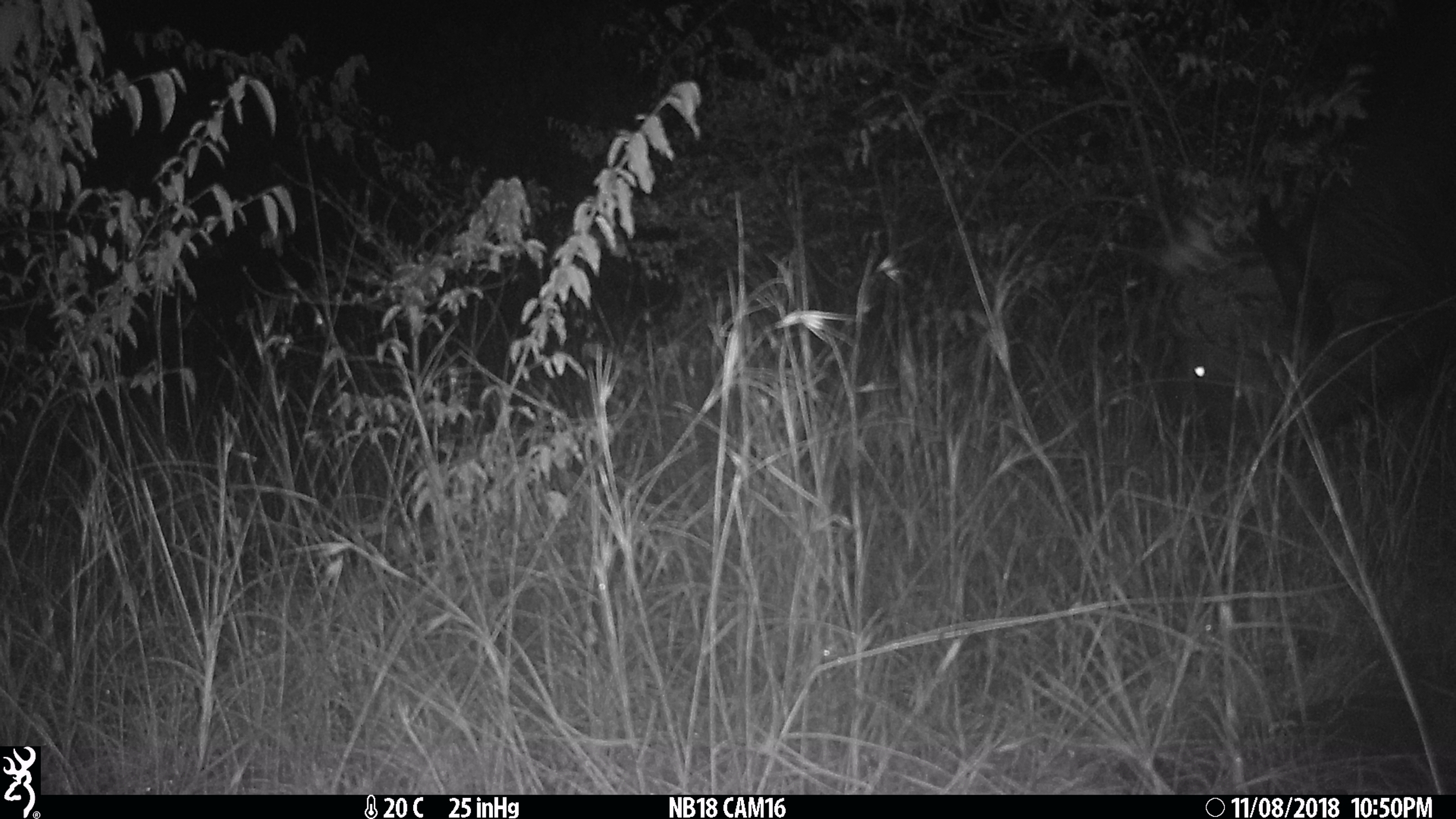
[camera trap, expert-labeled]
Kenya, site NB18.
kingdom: Animalia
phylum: Chordata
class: Mammalia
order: Artiodactyla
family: Bovidae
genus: Syncerus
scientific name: Syncerus caffer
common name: buffalo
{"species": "buffalo (Syncerus caffer)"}